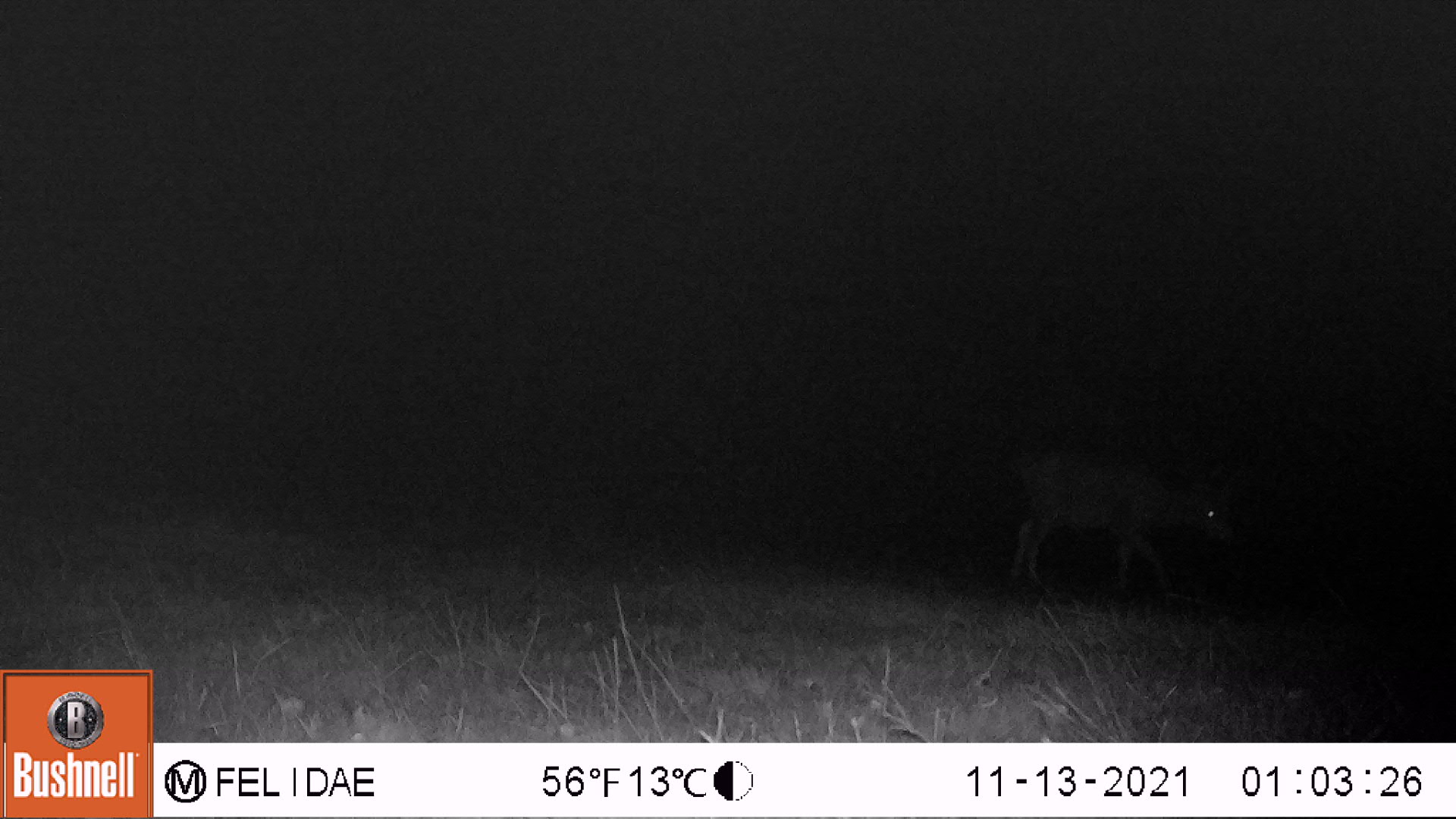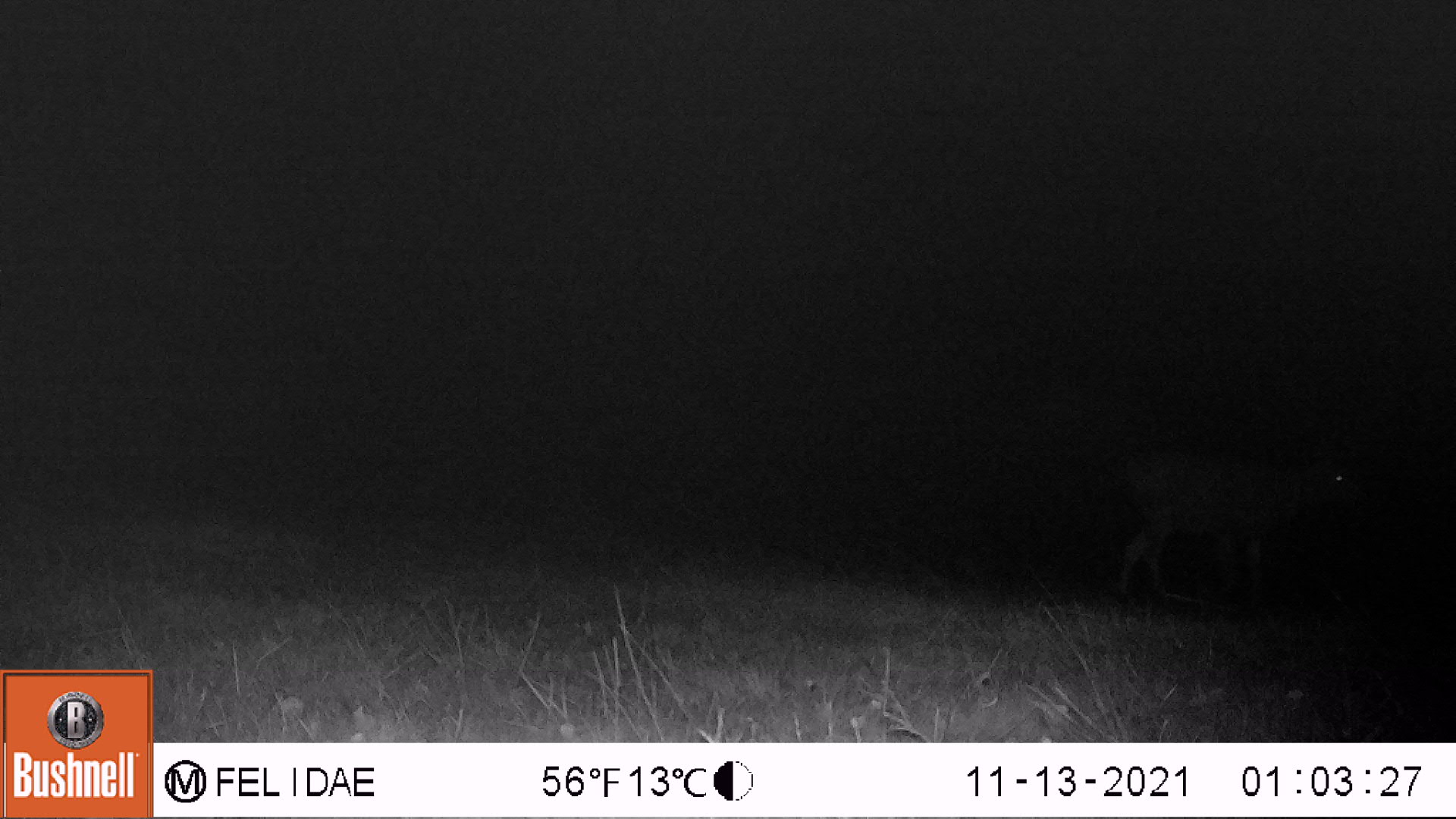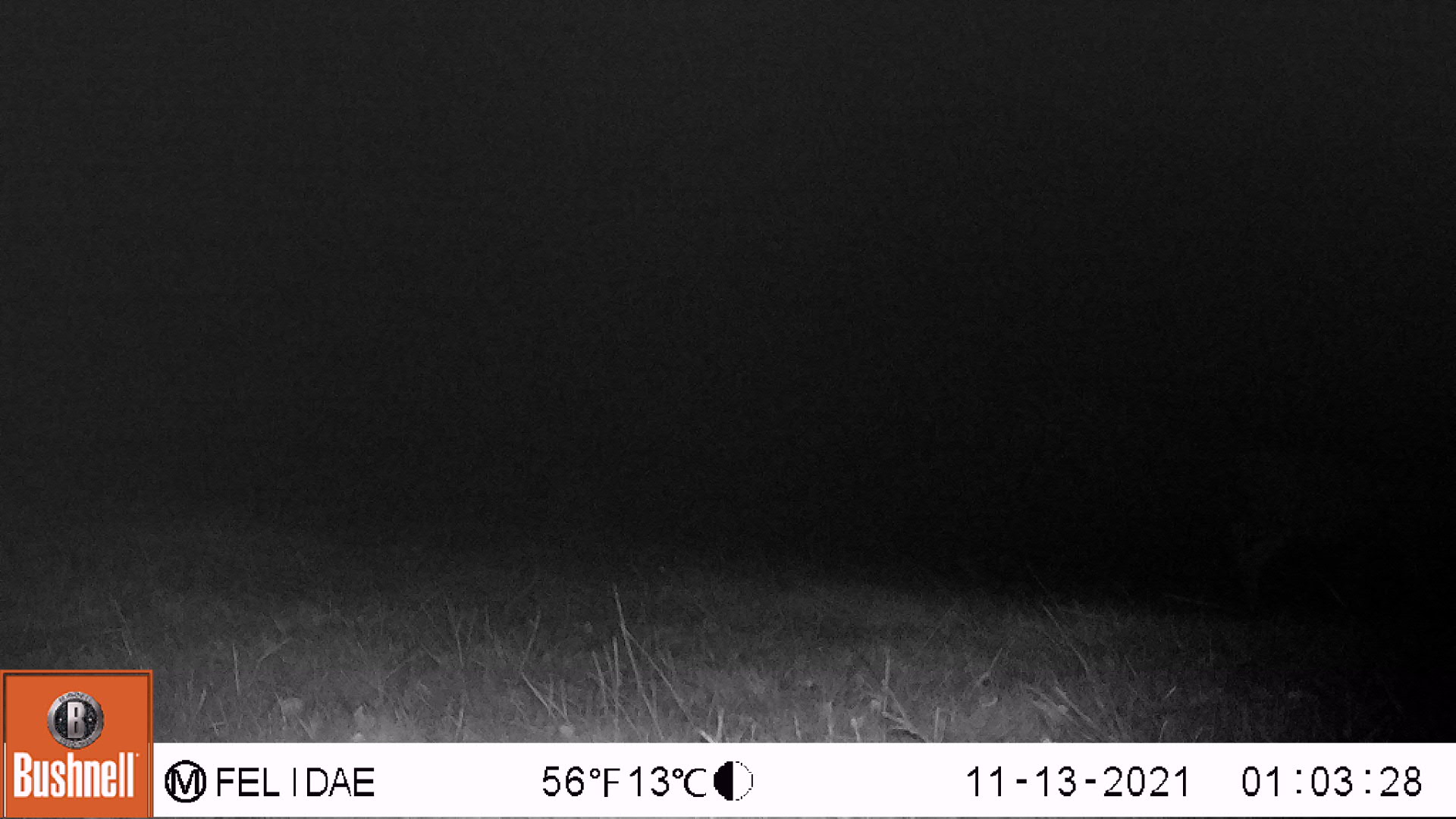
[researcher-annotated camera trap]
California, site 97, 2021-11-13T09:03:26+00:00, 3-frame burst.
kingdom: Animalia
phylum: Chordata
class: Mammalia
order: Artiodactyla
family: Cervidae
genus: Odocoileus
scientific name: Odocoileus hemionus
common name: mule deer